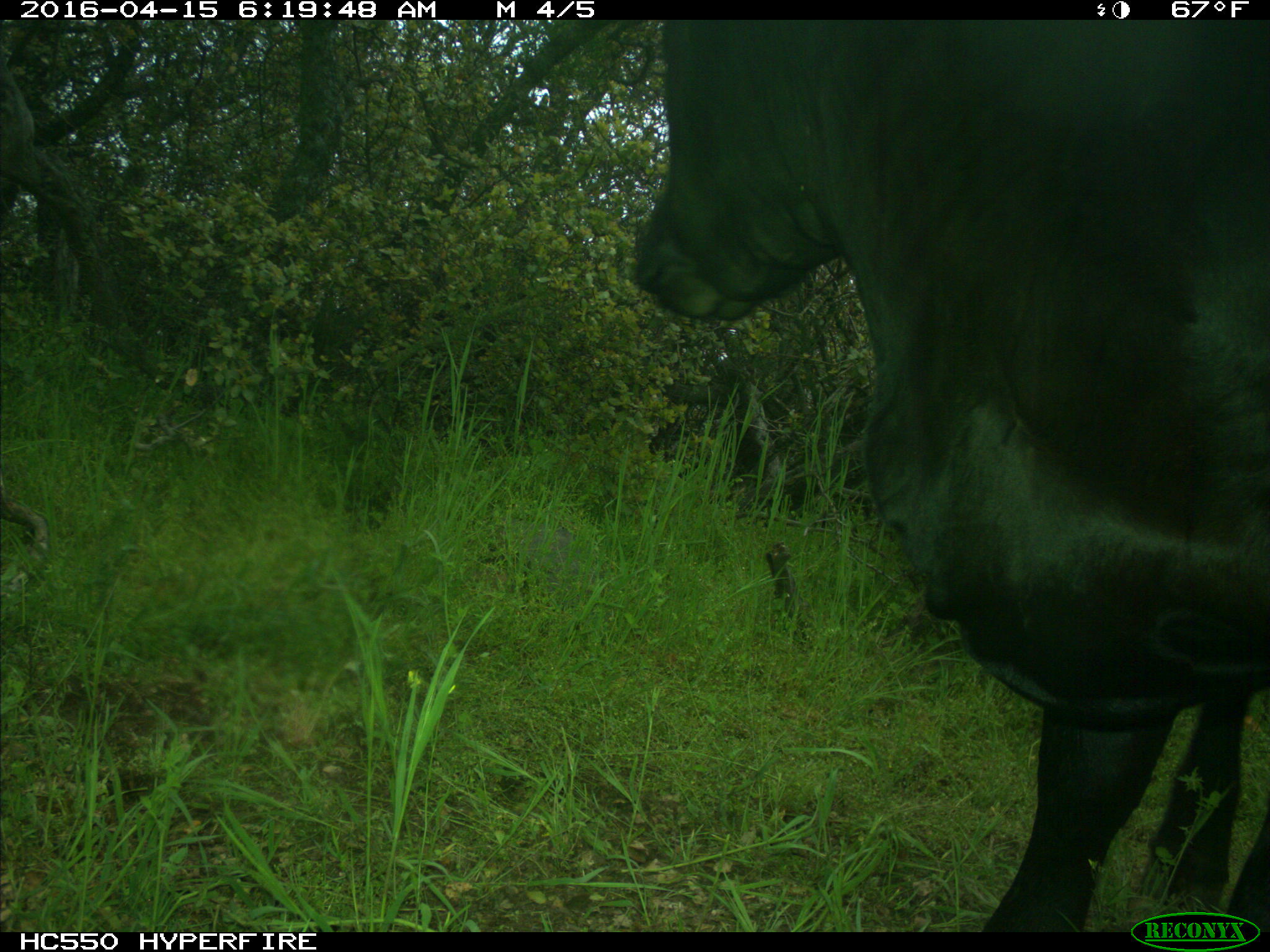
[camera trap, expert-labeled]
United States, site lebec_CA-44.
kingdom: Animalia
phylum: Chordata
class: Mammalia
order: Artiodactyla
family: Bovidae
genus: Bos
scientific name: Bos taurus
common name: domestic cow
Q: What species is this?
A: Bos taurus (domestic cow).